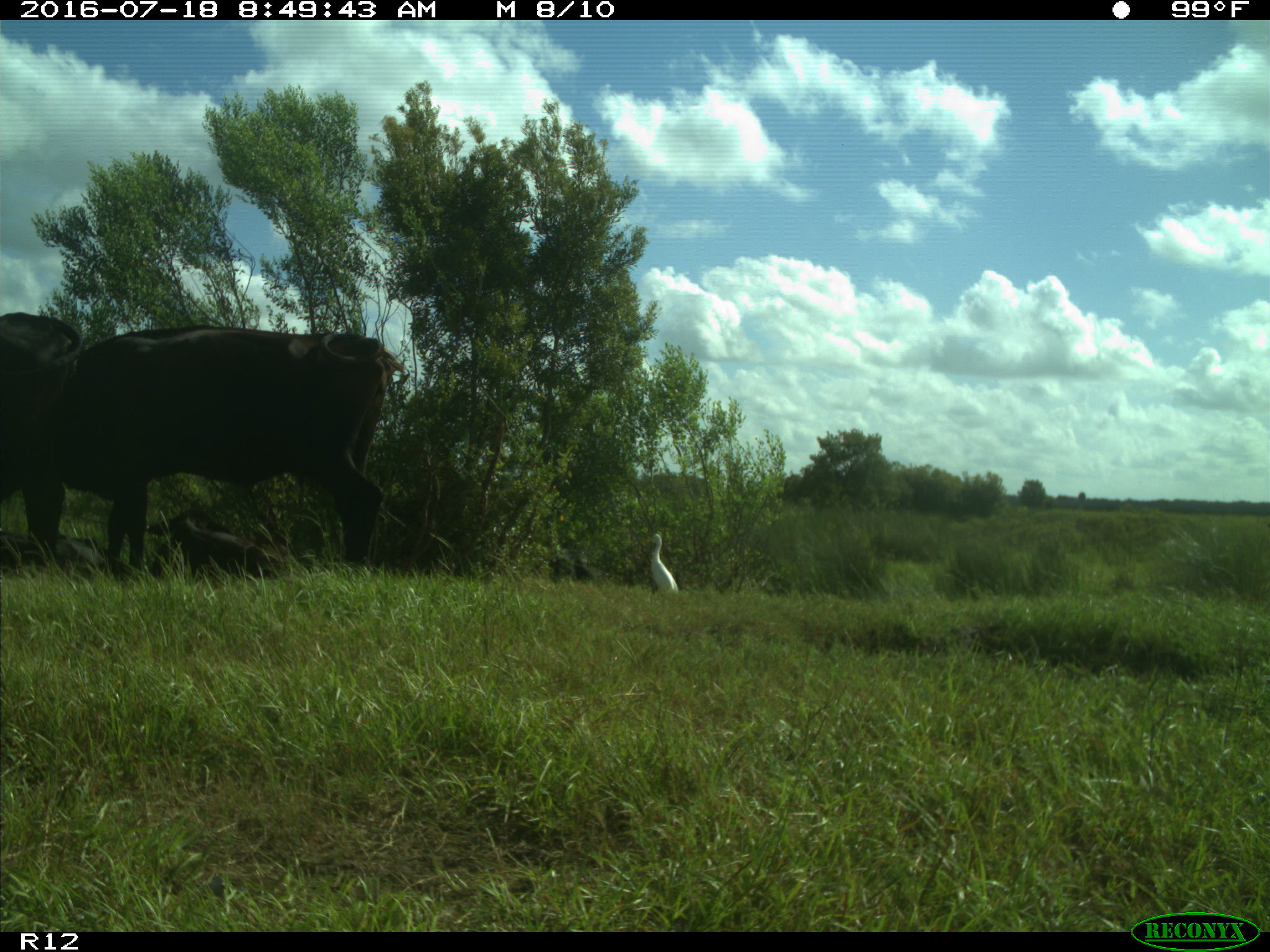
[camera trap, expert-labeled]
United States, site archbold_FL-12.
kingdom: Animalia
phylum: Chordata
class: Mammalia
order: Artiodactyla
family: Bovidae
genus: Bos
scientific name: Bos taurus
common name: domestic cow